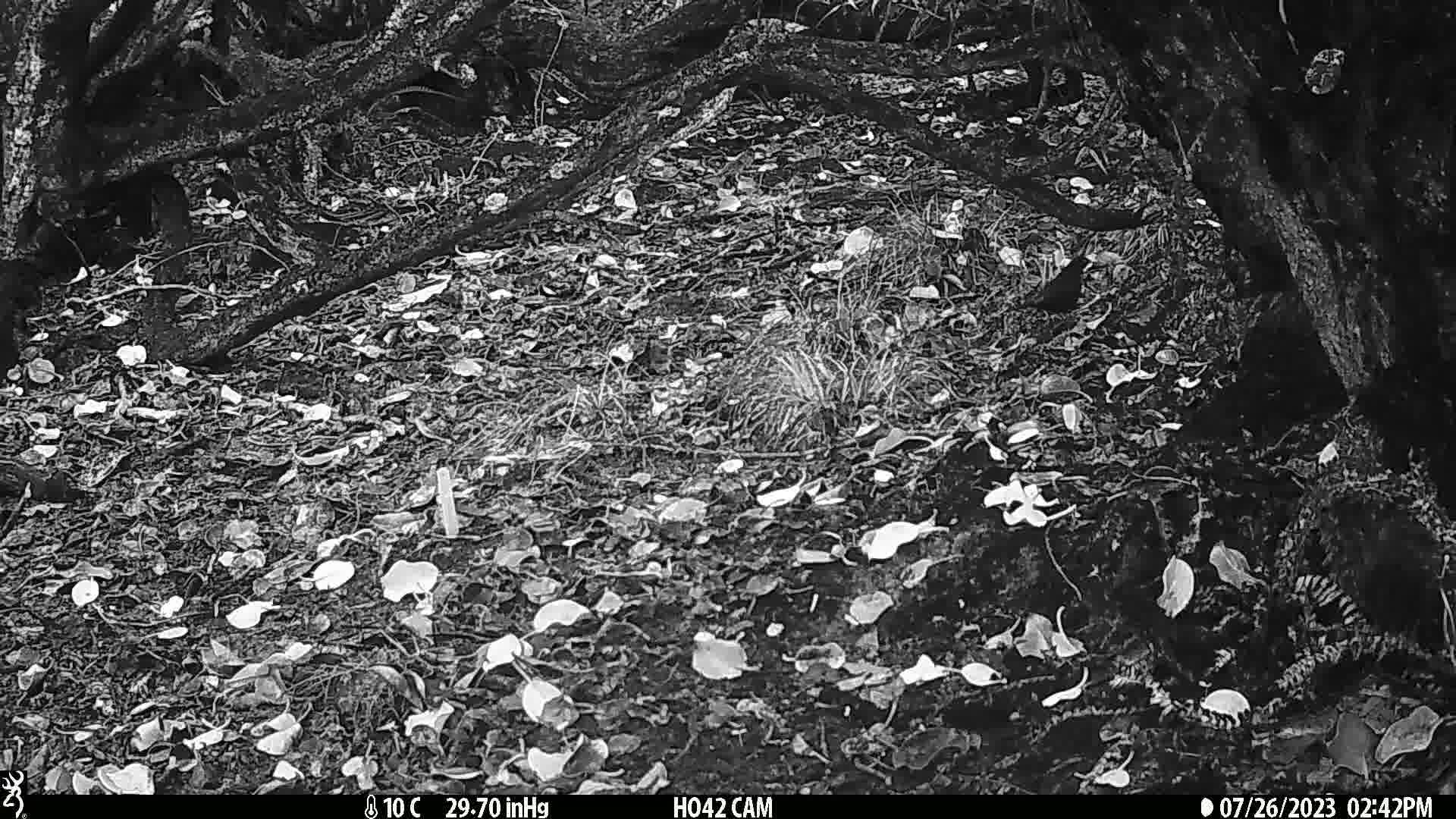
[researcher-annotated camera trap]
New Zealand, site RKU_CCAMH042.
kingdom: Animalia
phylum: Chordata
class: Aves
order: Passeriformes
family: Turdidae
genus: Turdus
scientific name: Turdus merula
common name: eurasian blackbird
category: blackbird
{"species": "blackbird (eurasian blackbird) (Turdus merula)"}